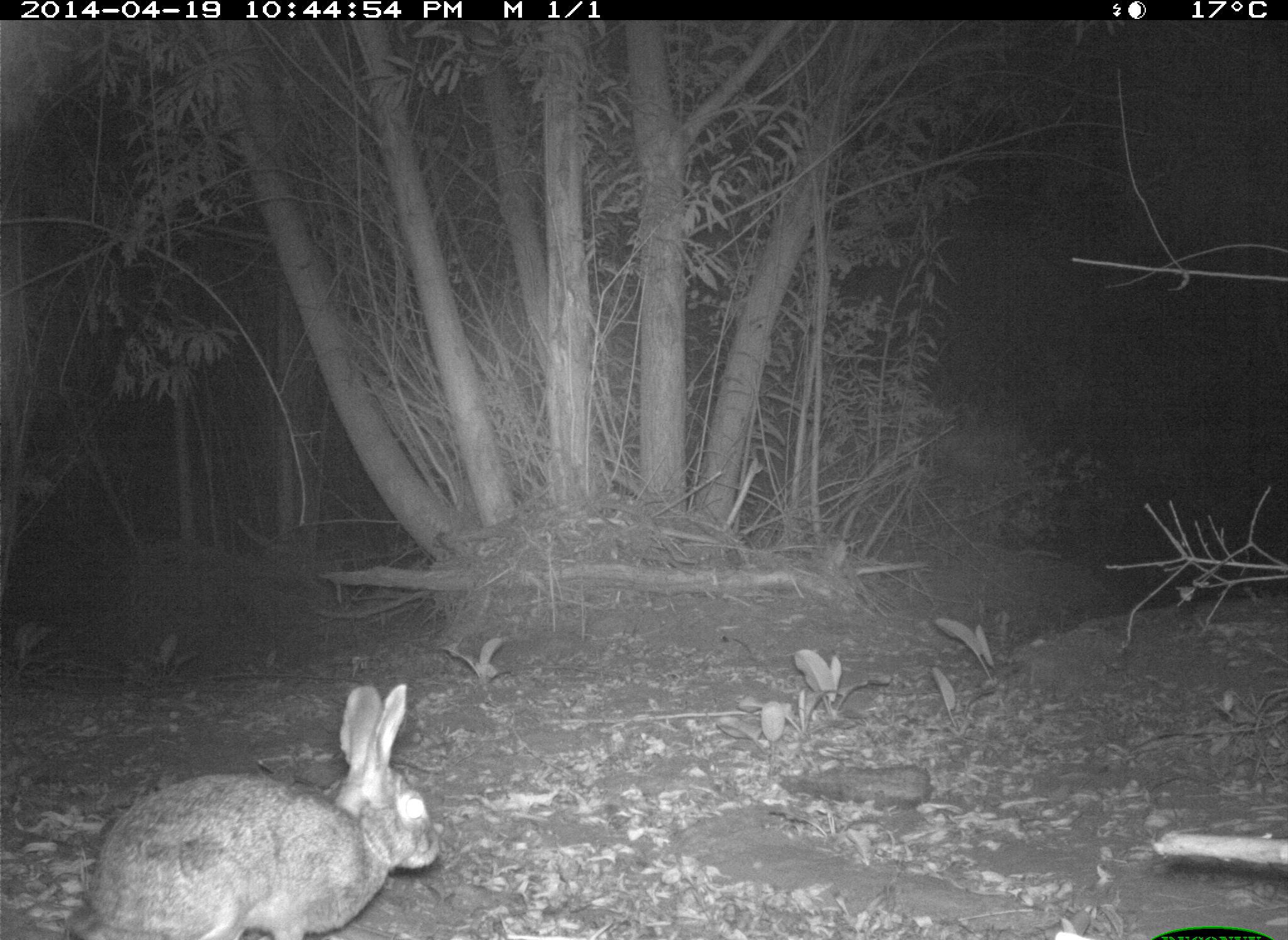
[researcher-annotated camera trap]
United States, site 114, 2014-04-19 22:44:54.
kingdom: Animalia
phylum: Chordata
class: Mammalia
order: Lagomorpha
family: Leporidae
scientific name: Leporidae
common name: rabbits and hares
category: rabbit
Rabbit (rabbits and hares) (Leporidae).